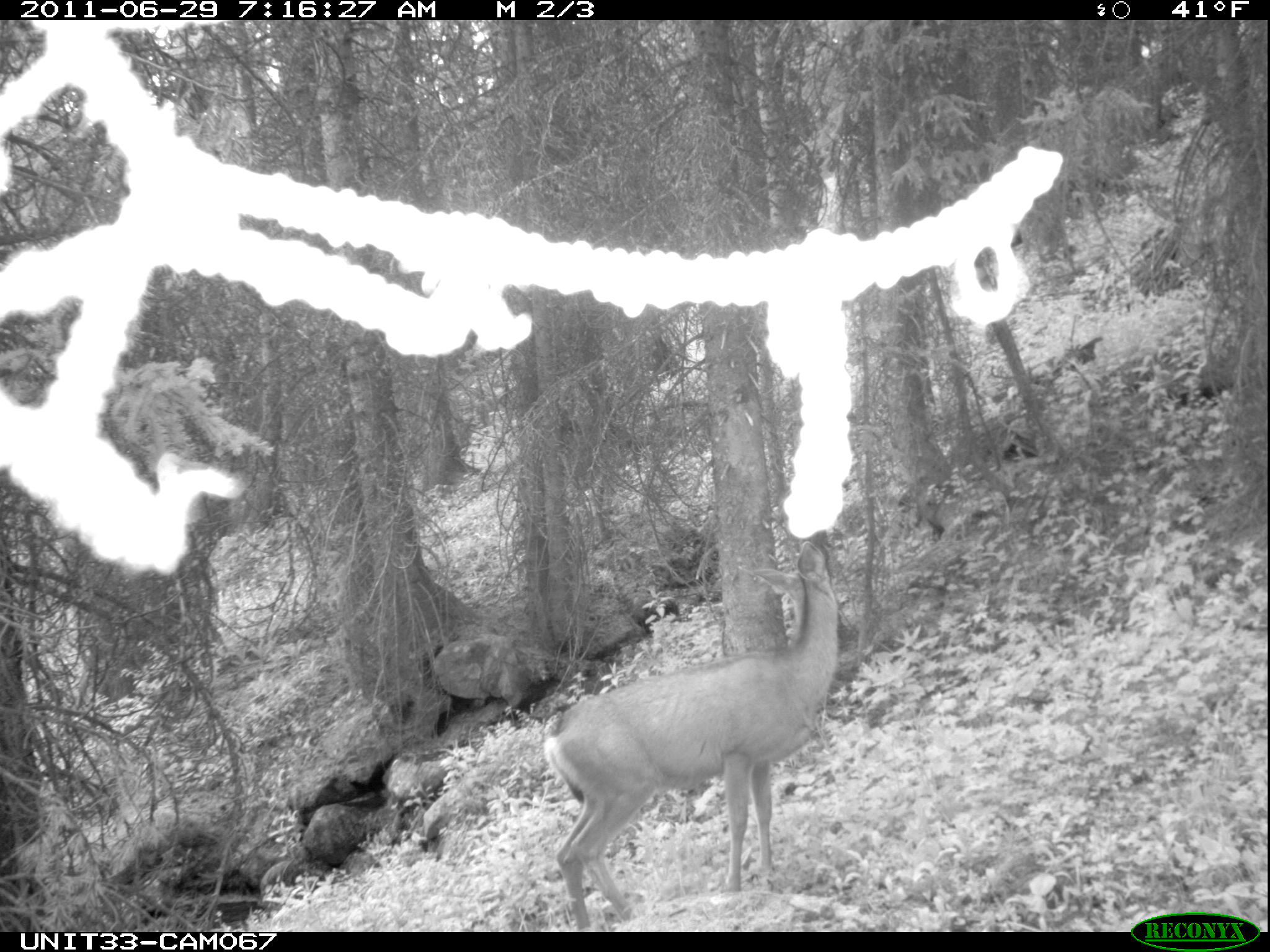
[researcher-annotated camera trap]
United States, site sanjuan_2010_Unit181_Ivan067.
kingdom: Animalia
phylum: Chordata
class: Mammalia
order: Artiodactyla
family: Cervidae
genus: Odocoileus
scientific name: Odocoileus hemionus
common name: mule deer